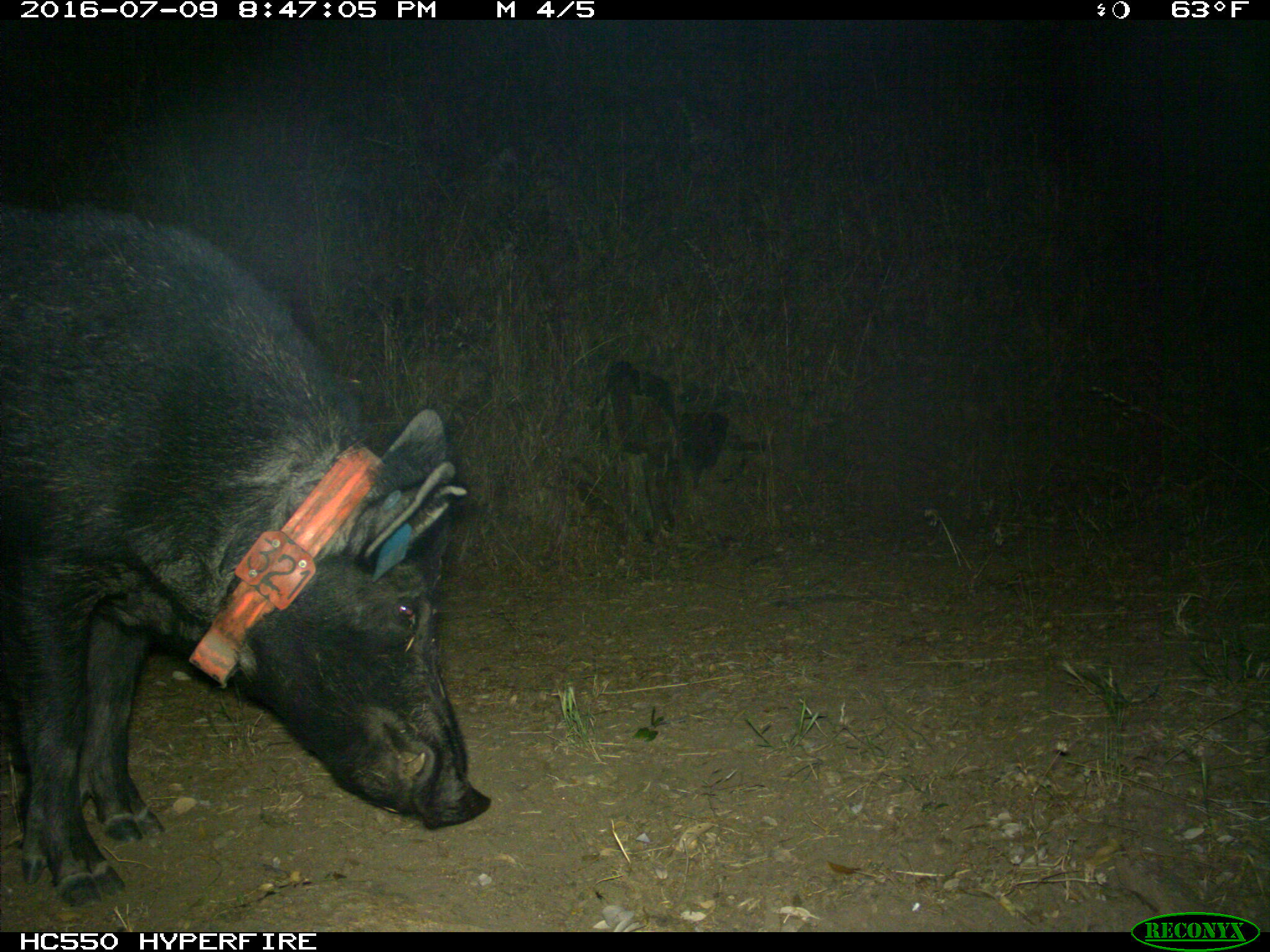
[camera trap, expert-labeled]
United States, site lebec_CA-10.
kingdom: Animalia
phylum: Chordata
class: Mammalia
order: Artiodactyla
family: Suidae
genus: Sus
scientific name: Sus scrofa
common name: wild boar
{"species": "Sus scrofa (wild boar)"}